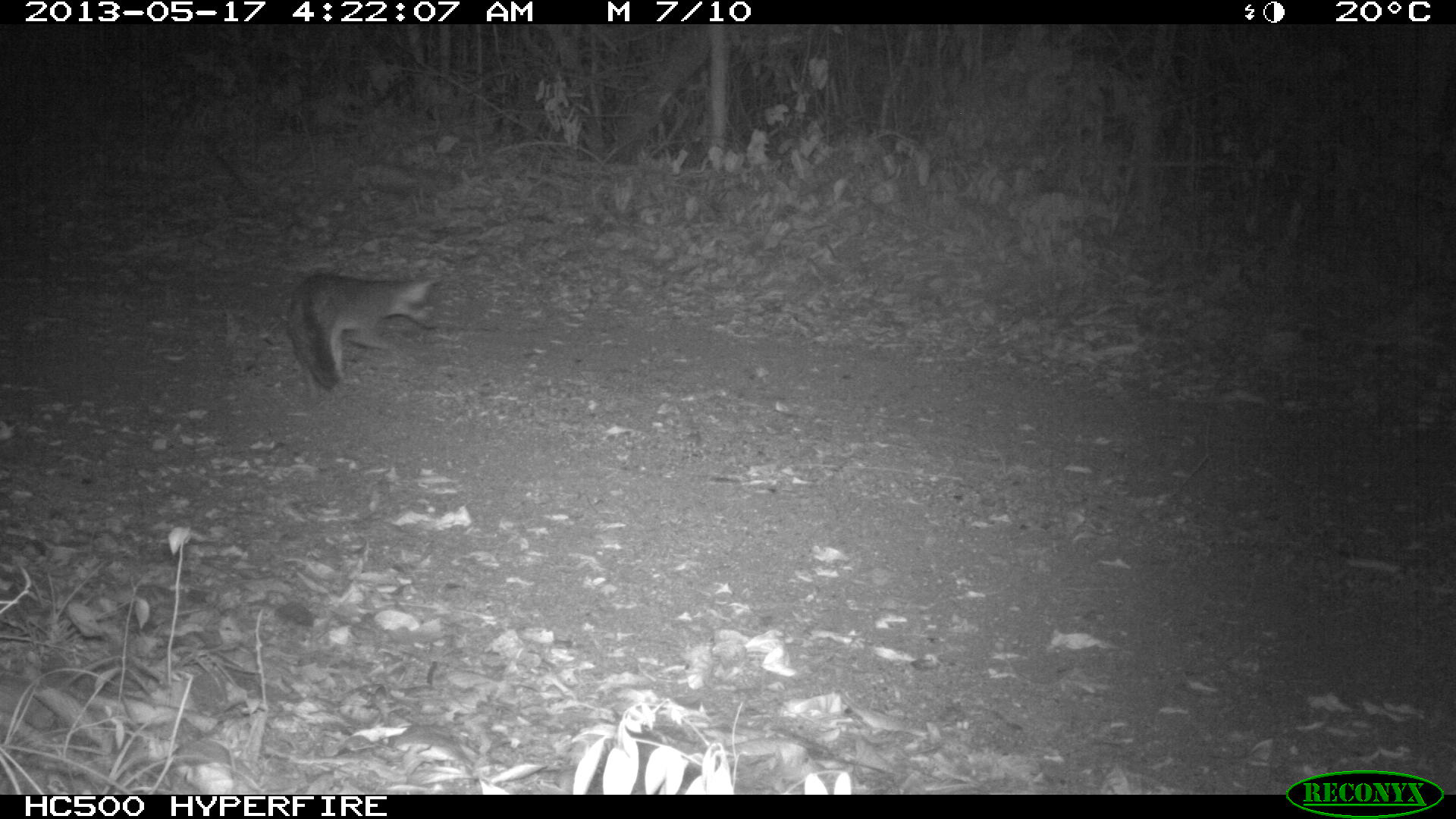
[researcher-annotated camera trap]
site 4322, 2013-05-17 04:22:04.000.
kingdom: Animalia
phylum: Chordata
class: Mammalia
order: Carnivora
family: Canidae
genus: Urocyon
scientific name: Urocyon cinereoargenteus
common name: gray fox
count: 1